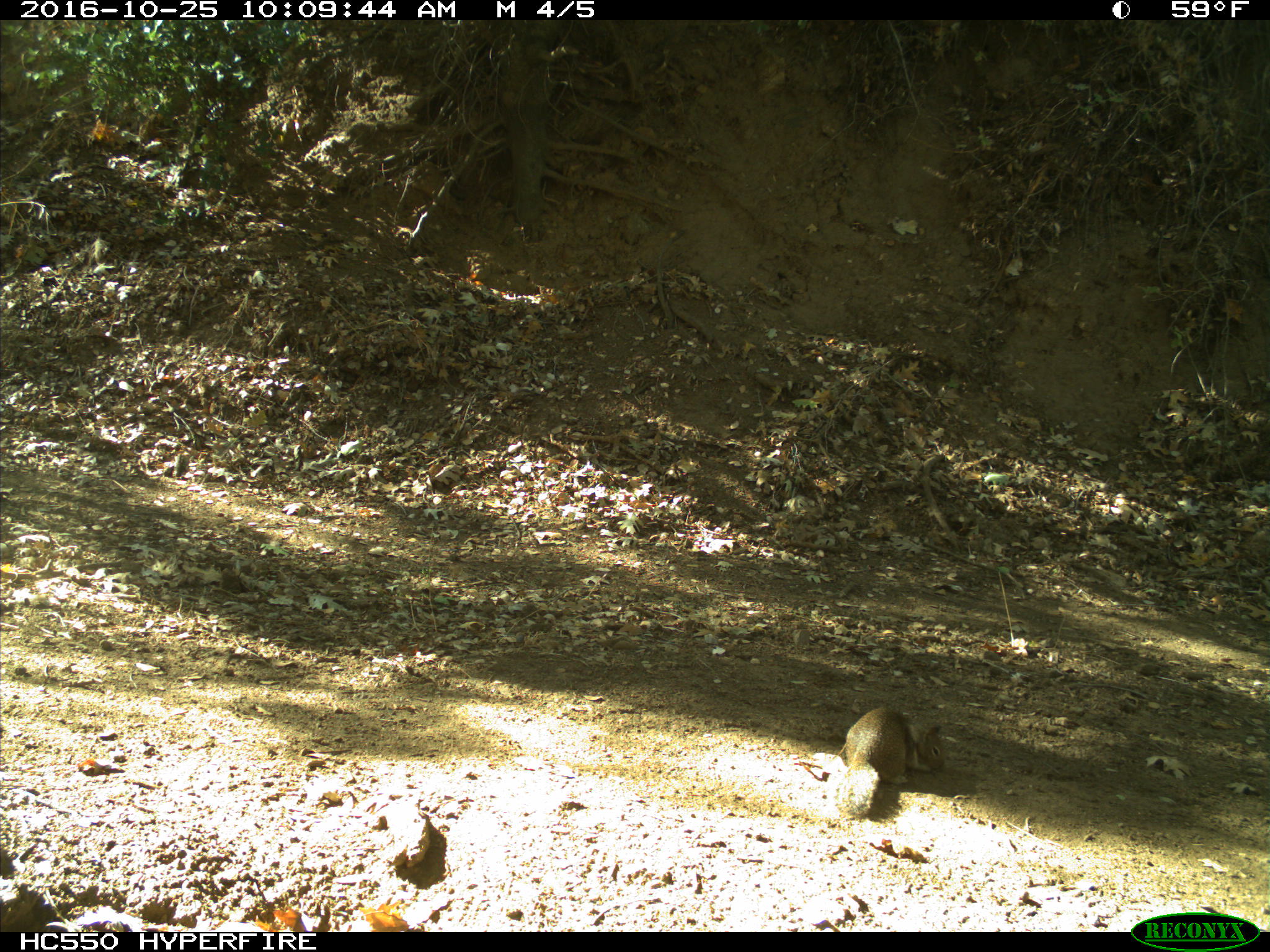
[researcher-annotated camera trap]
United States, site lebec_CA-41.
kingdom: Animalia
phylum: Chordata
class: Mammalia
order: Rodentia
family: Sciuridae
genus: Otospermophilus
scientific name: Otospermophilus beecheyi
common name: california ground squirrel